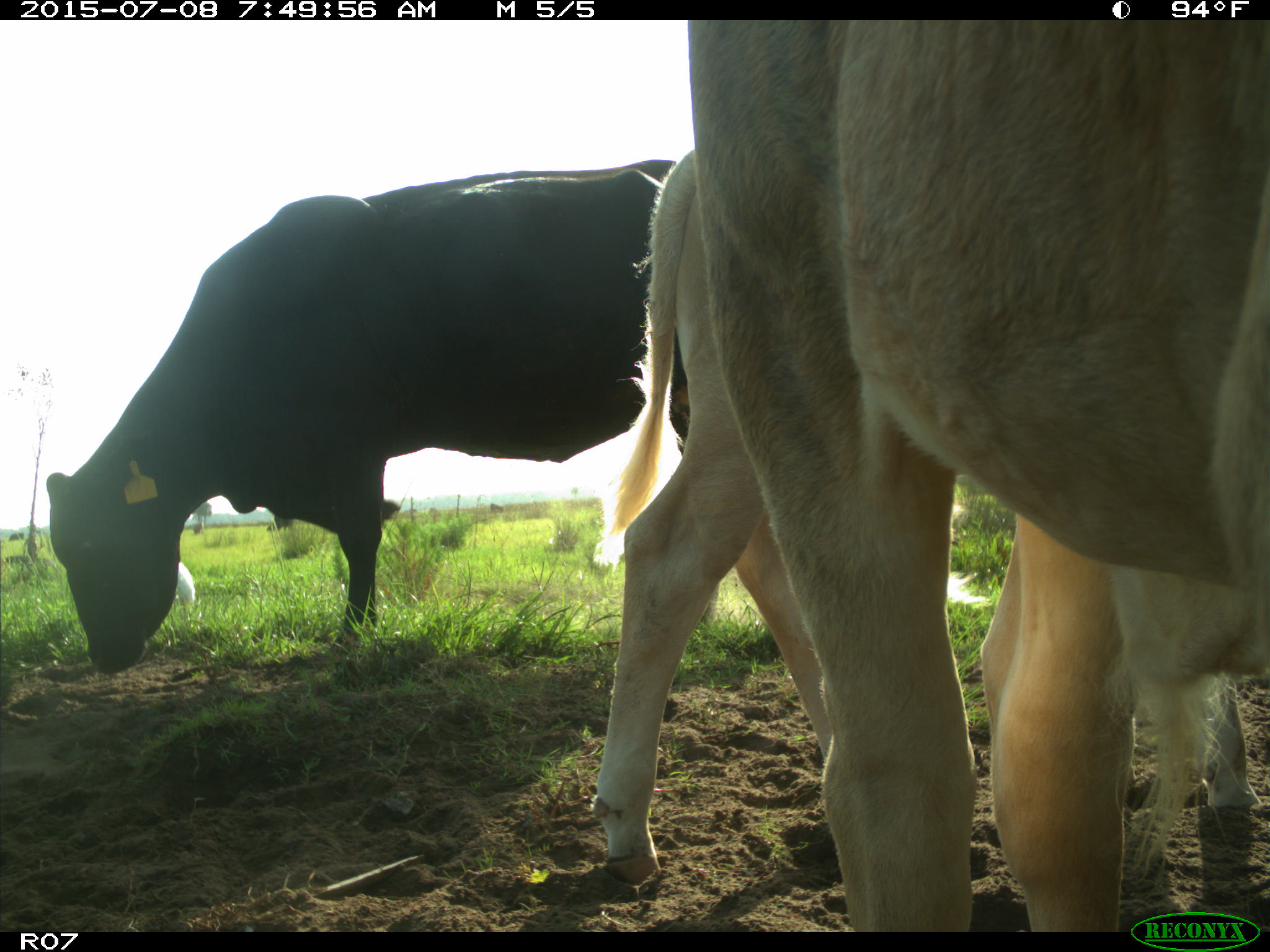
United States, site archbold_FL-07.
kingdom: Animalia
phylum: Chordata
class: Mammalia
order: Artiodactyla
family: Bovidae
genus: Bos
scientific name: Bos taurus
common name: domestic cow